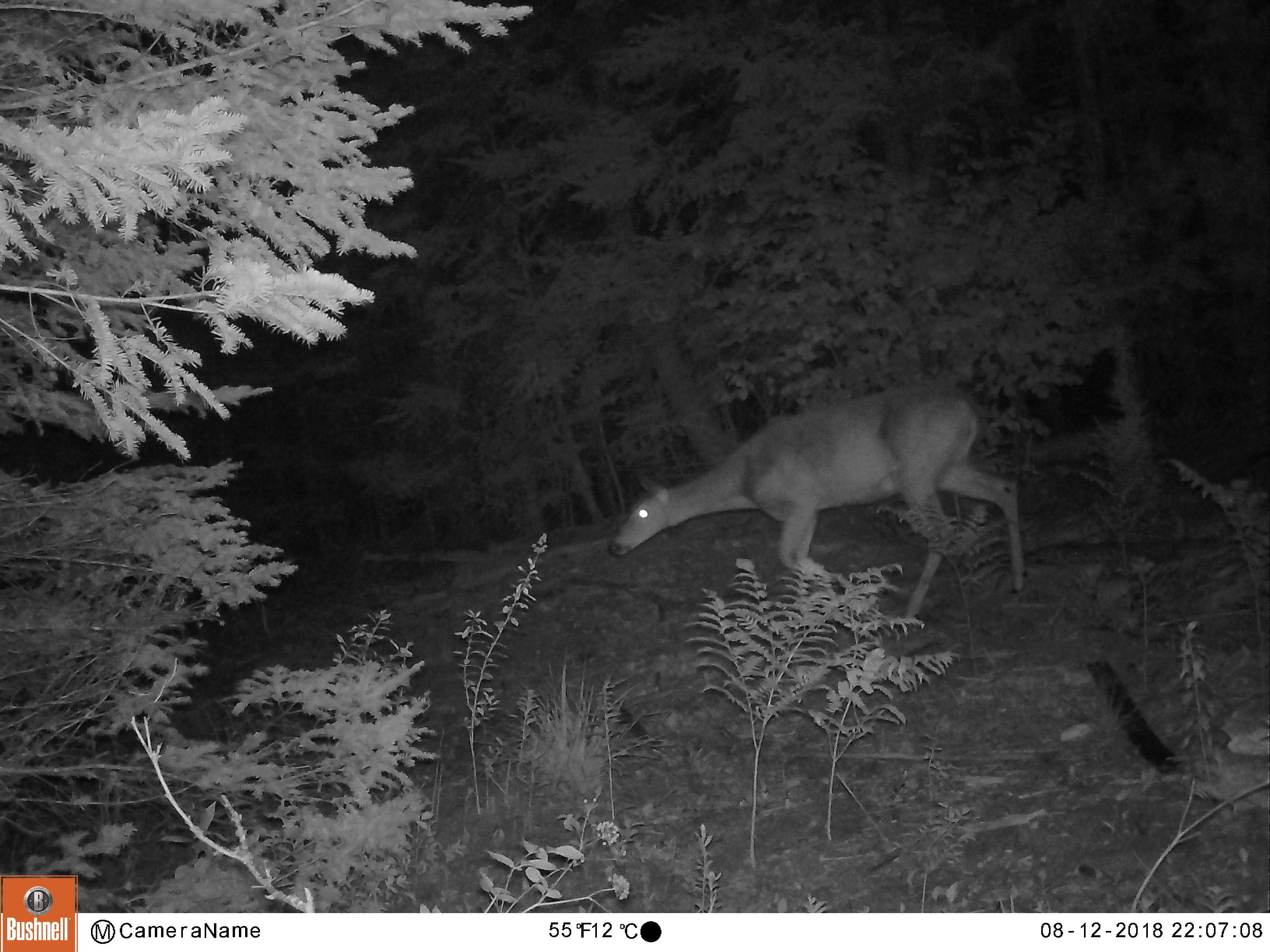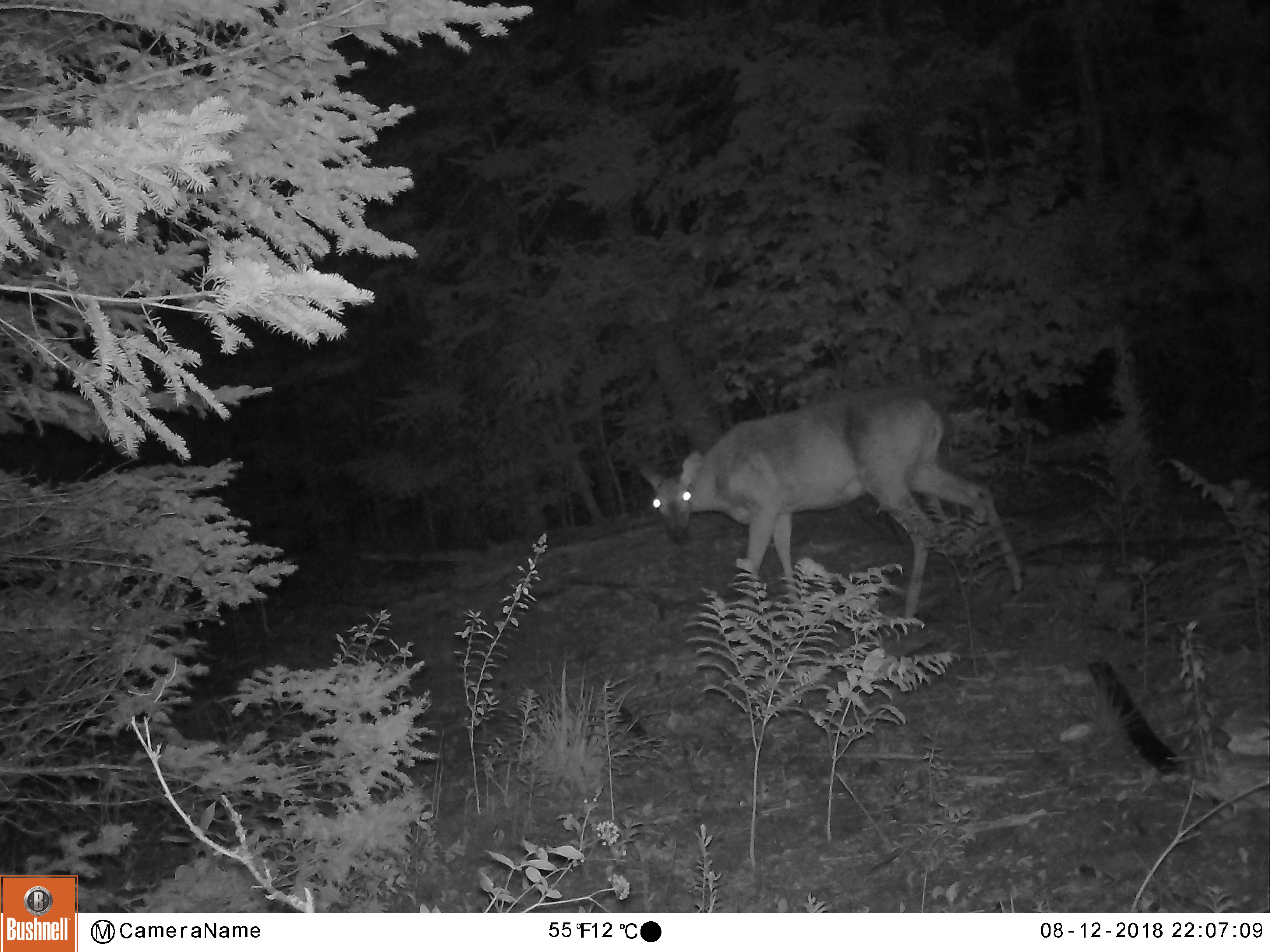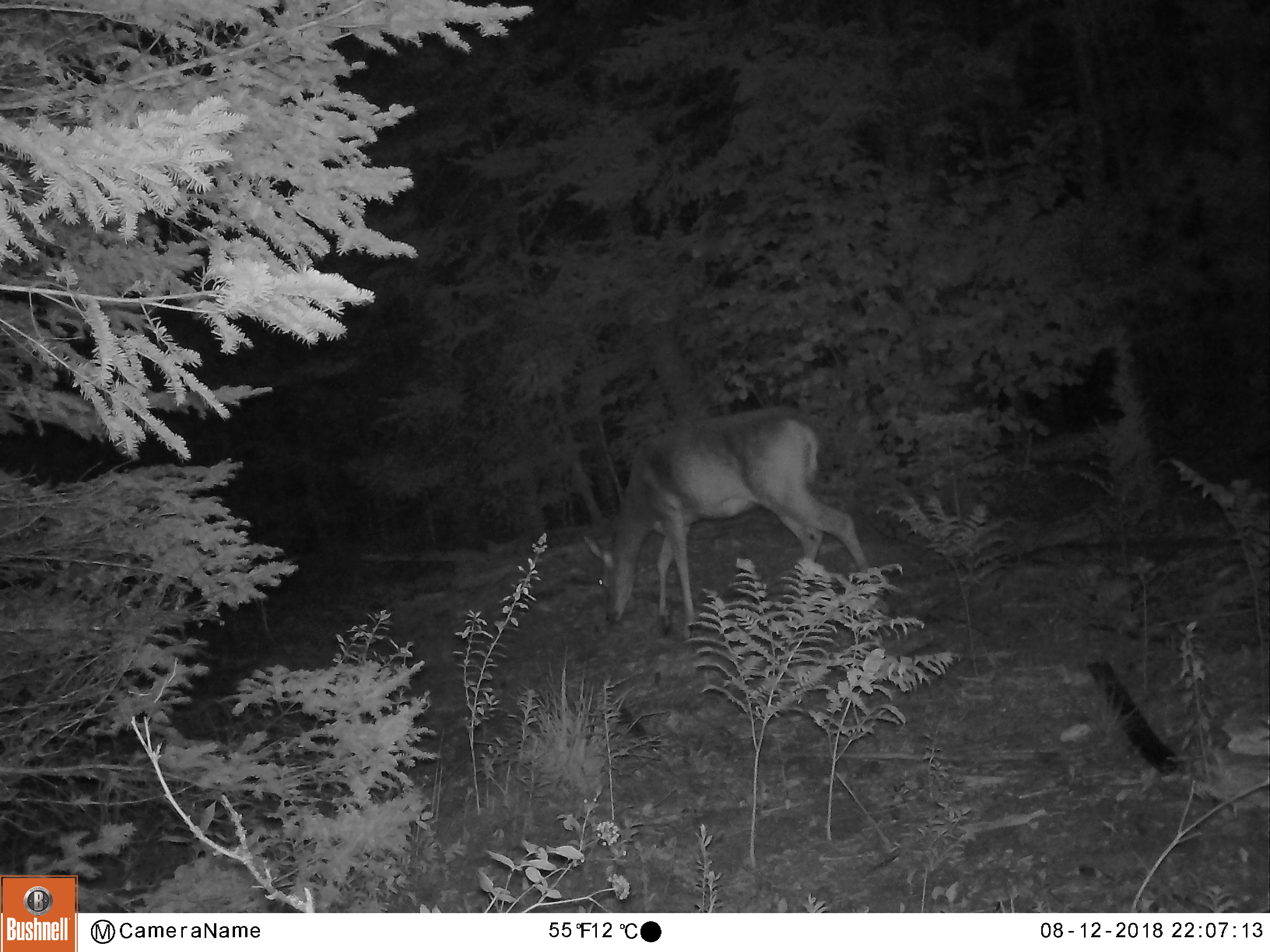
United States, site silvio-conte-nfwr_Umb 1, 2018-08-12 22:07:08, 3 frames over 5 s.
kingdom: Animalia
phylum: Chordata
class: Mammalia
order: Artiodactyla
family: Cervidae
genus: Odocoileus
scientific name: Odocoileus virginianus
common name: white-tailed deer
White-tailed deer (Odocoileus virginianus).